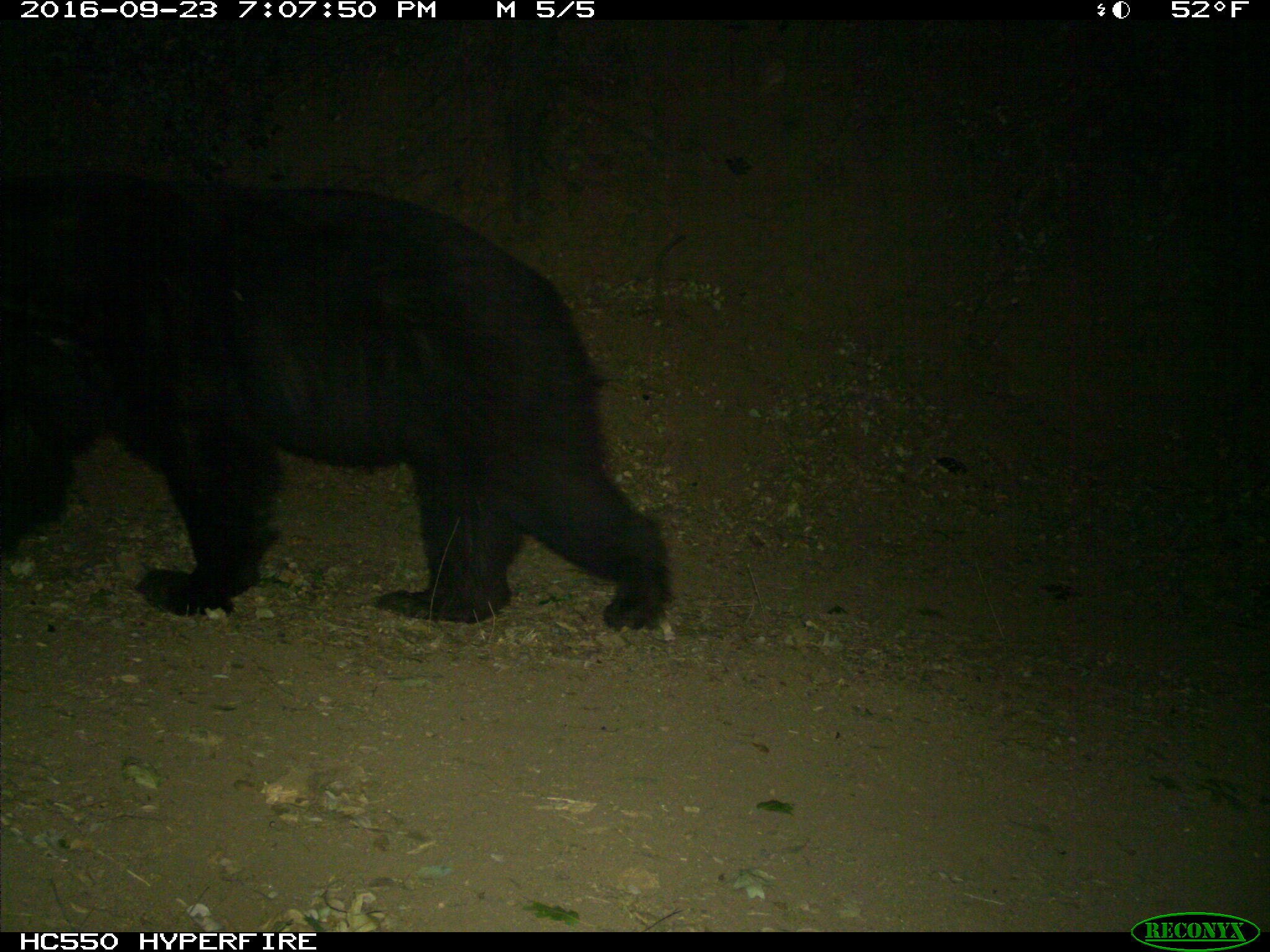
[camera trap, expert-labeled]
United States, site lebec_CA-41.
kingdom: Animalia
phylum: Chordata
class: Mammalia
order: Carnivora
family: Ursidae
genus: Ursus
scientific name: Ursus americanus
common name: american black bear